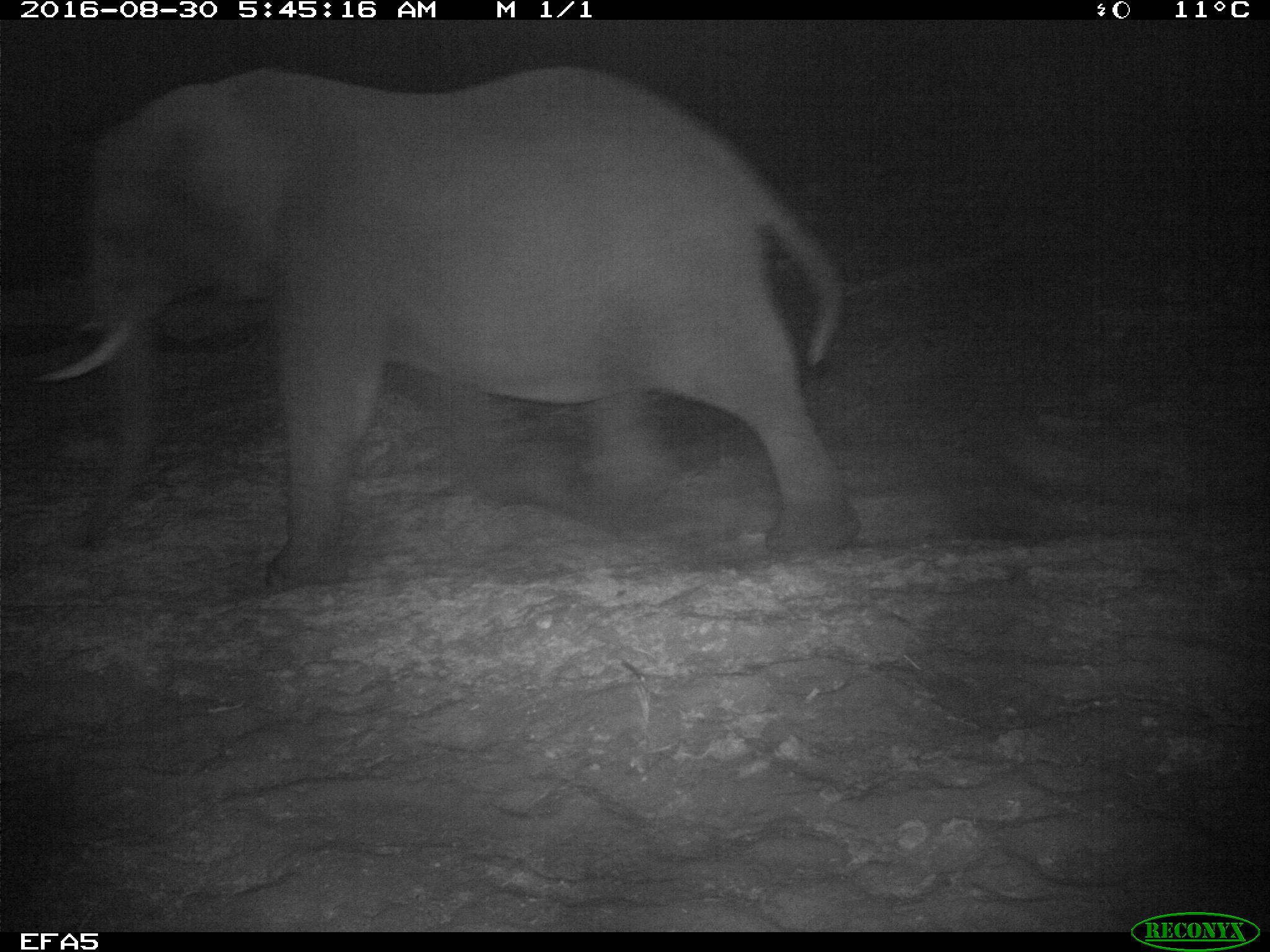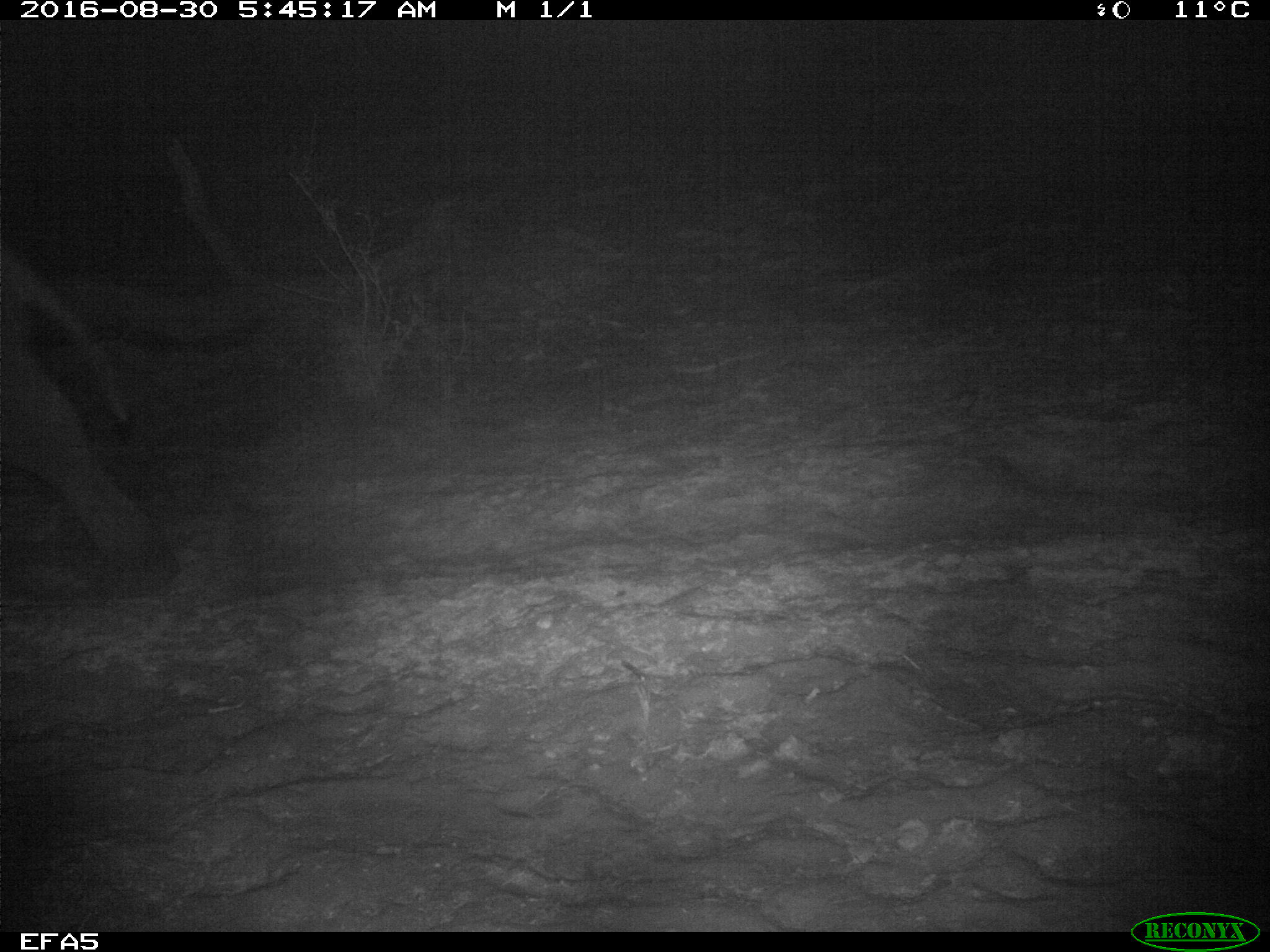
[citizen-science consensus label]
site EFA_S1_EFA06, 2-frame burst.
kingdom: Animalia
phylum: Chordata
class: Mammalia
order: Proboscidea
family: Elephantidae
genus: Loxodonta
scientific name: Loxodonta africana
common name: african bush elephant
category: elephant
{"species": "elephant (african bush elephant) (Loxodonta africana)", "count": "1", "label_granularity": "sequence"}